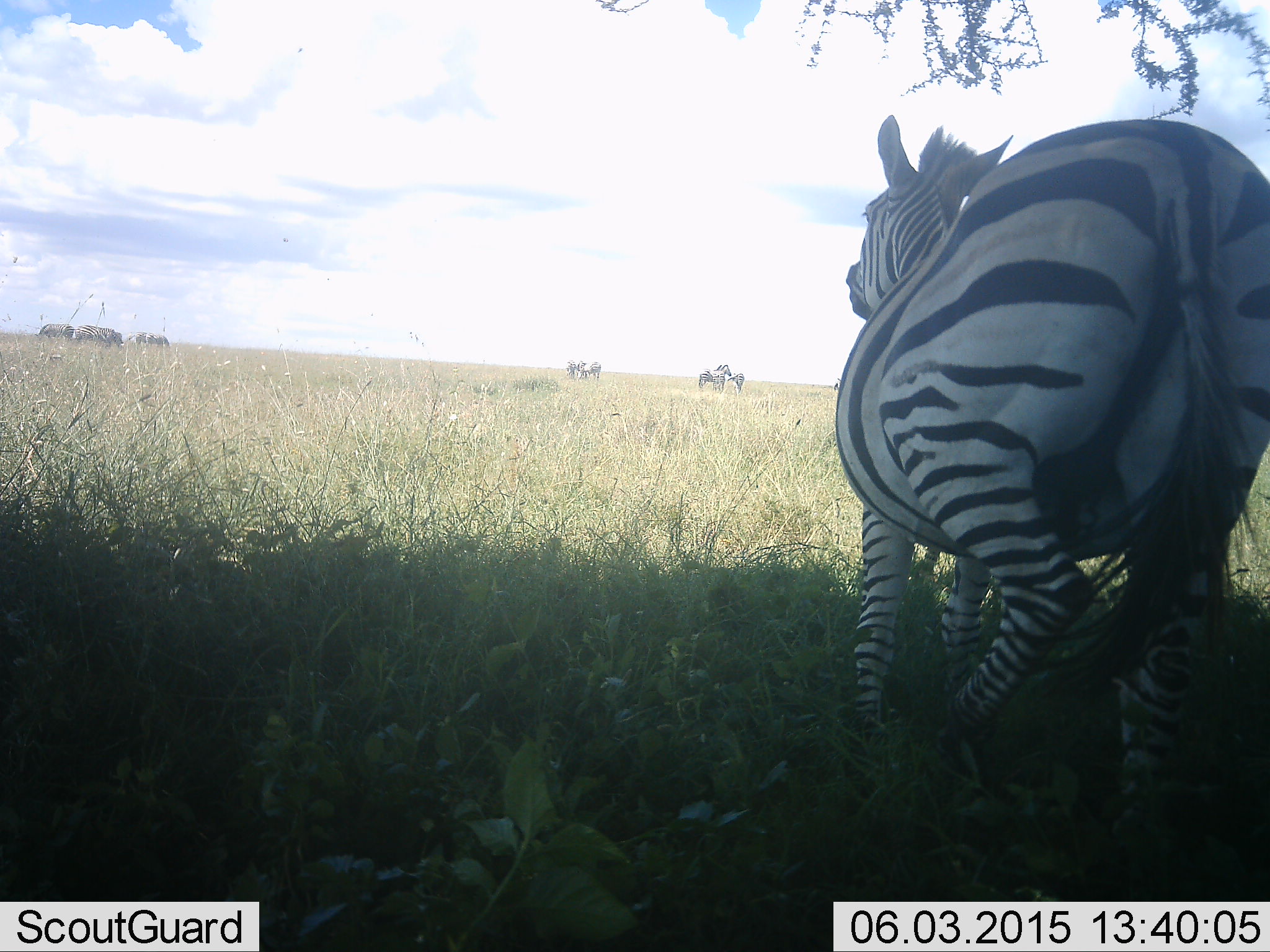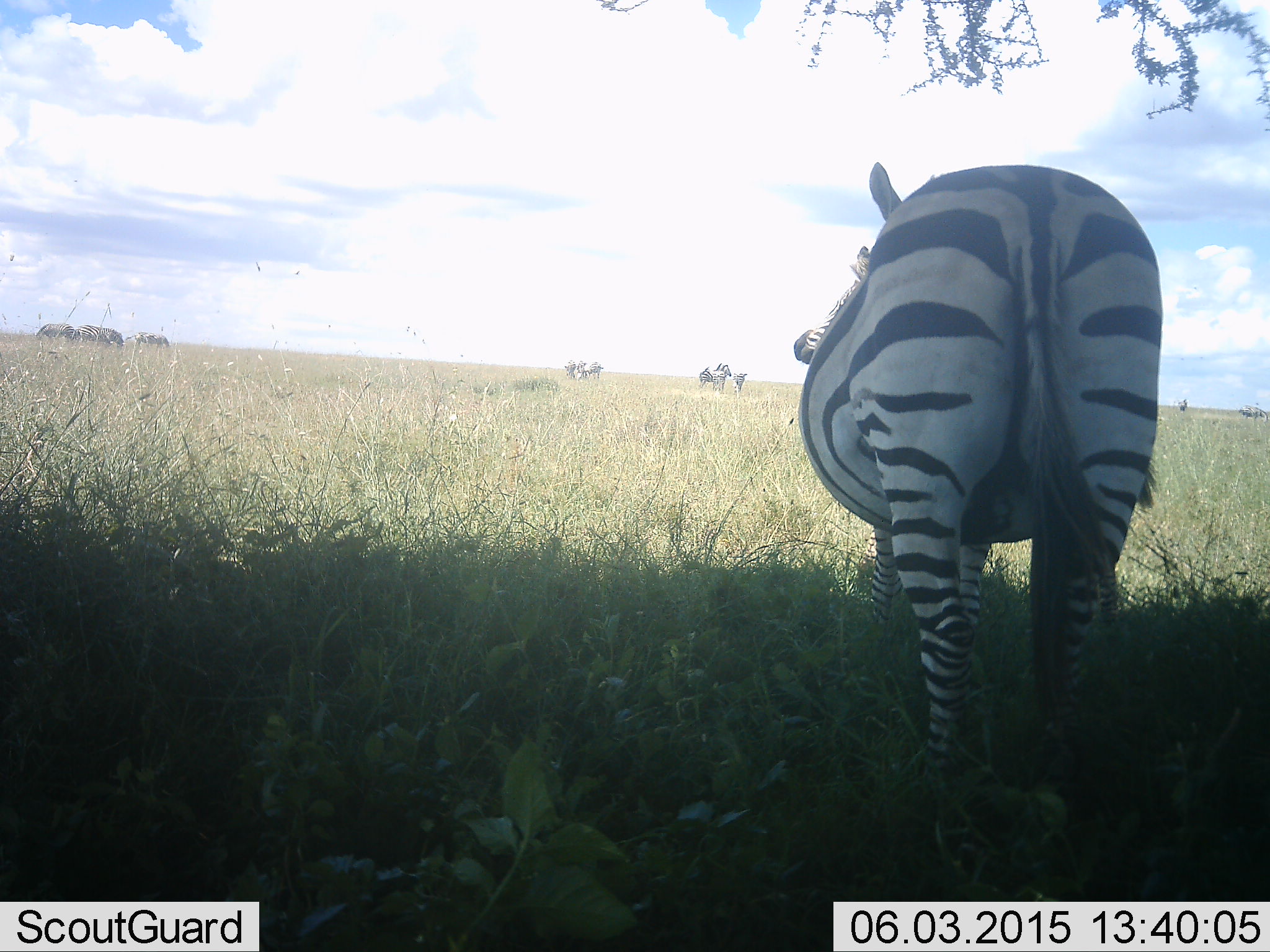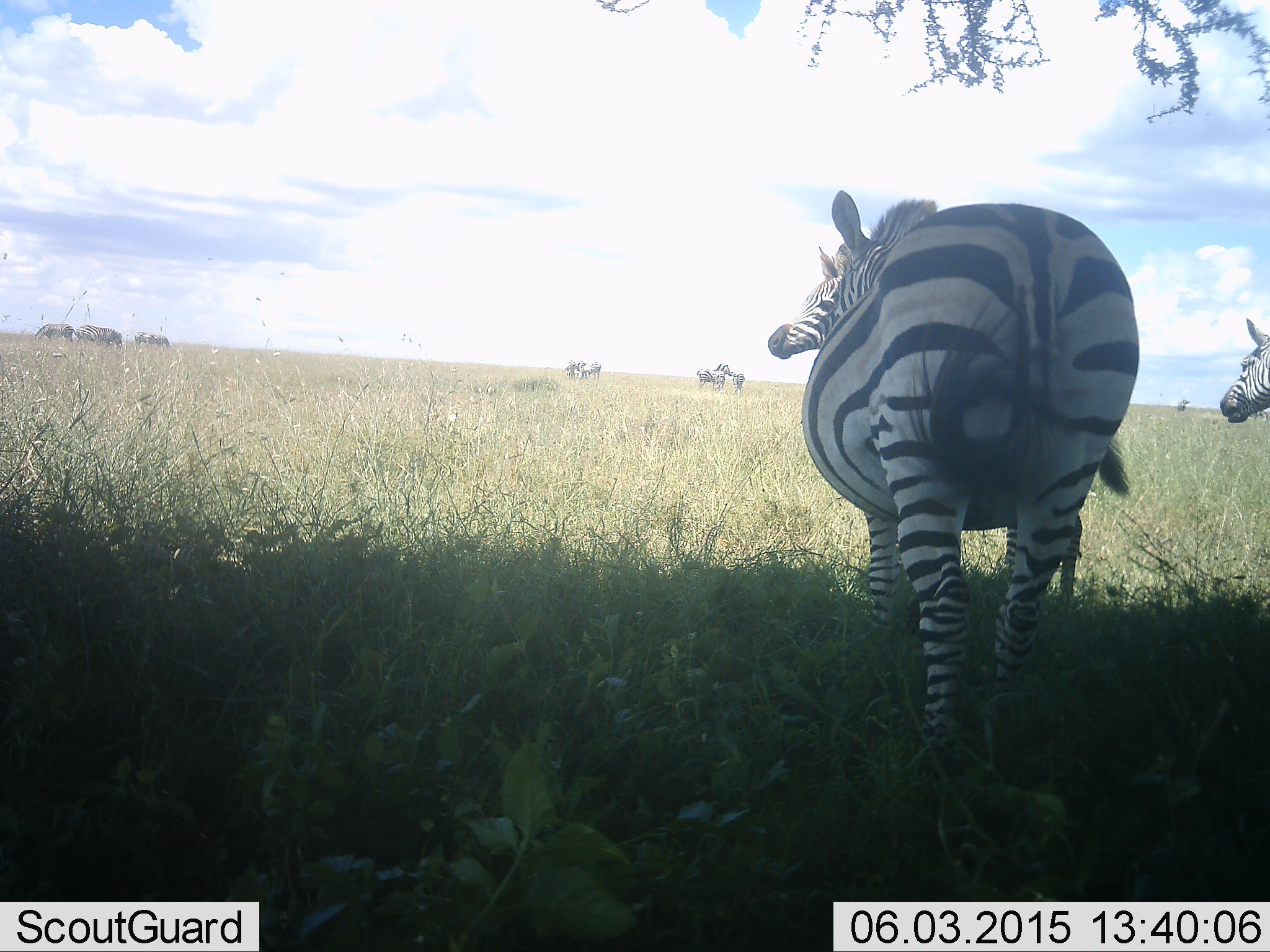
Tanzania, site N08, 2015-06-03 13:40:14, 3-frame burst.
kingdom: Animalia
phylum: Chordata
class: Mammalia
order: Perissodactyla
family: Equidae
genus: Equus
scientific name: Equus quagga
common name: plains zebra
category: zebra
Zebra (plains zebra) (Equus quagga), count 5. Behavior (volunteer vote fractions): standing 56%, resting 0%, moving 81%, interacting 6%. Young present (vote fraction): 0%. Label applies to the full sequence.